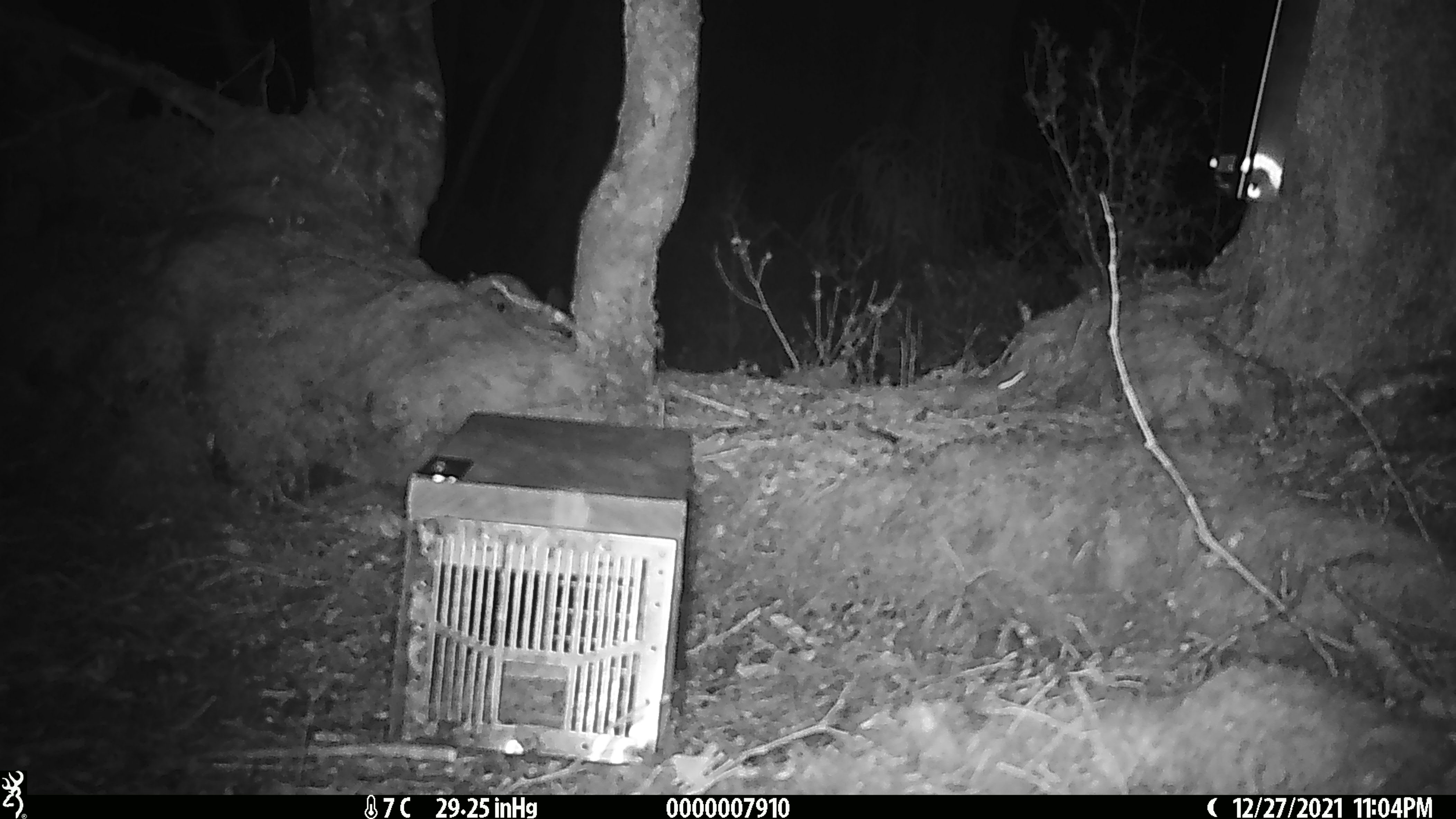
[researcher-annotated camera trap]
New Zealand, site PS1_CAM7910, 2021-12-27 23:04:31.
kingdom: Animalia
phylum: Chordata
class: Mammalia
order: Rodentia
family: Muridae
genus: Mus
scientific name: Mus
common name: mouse